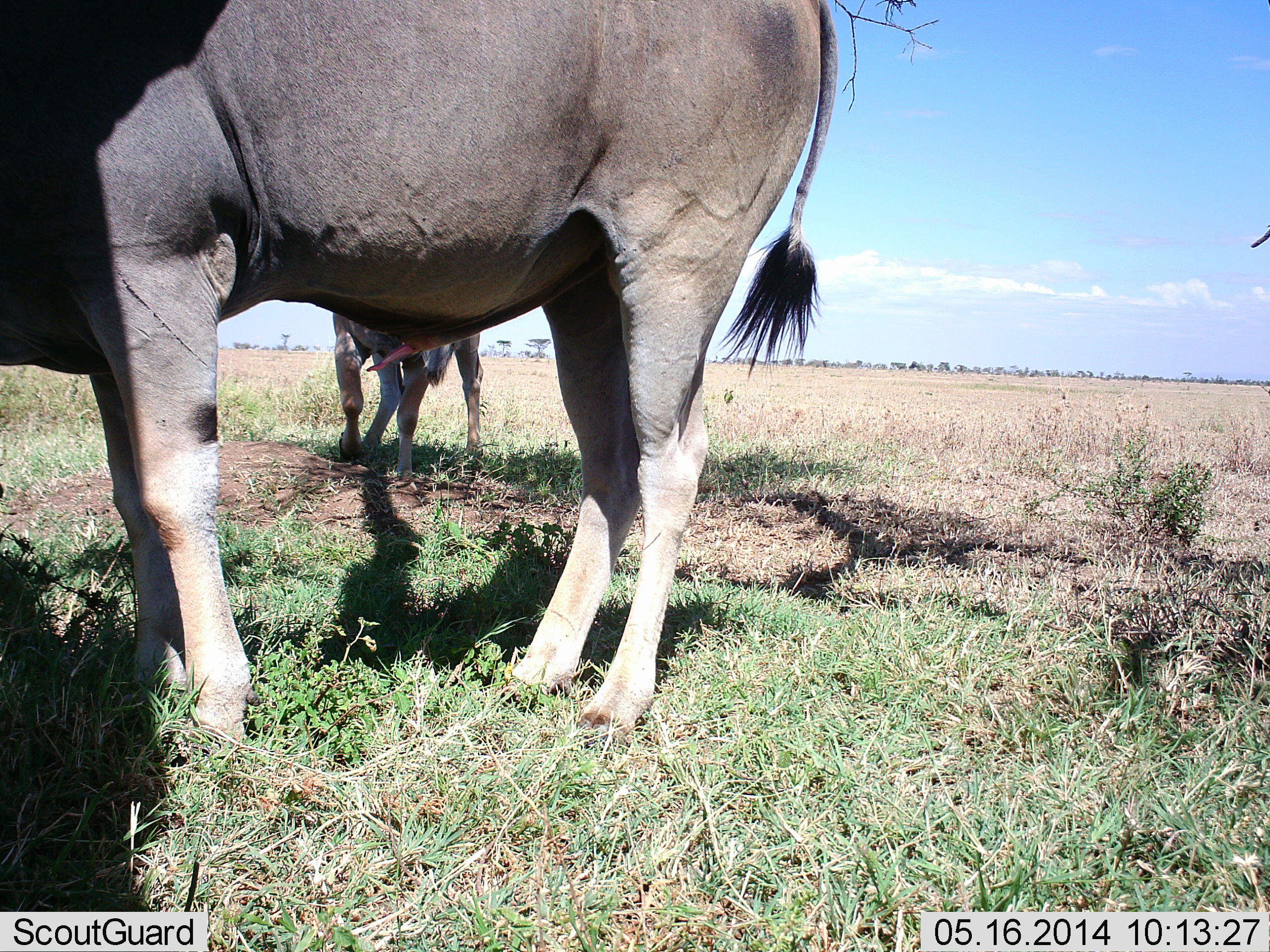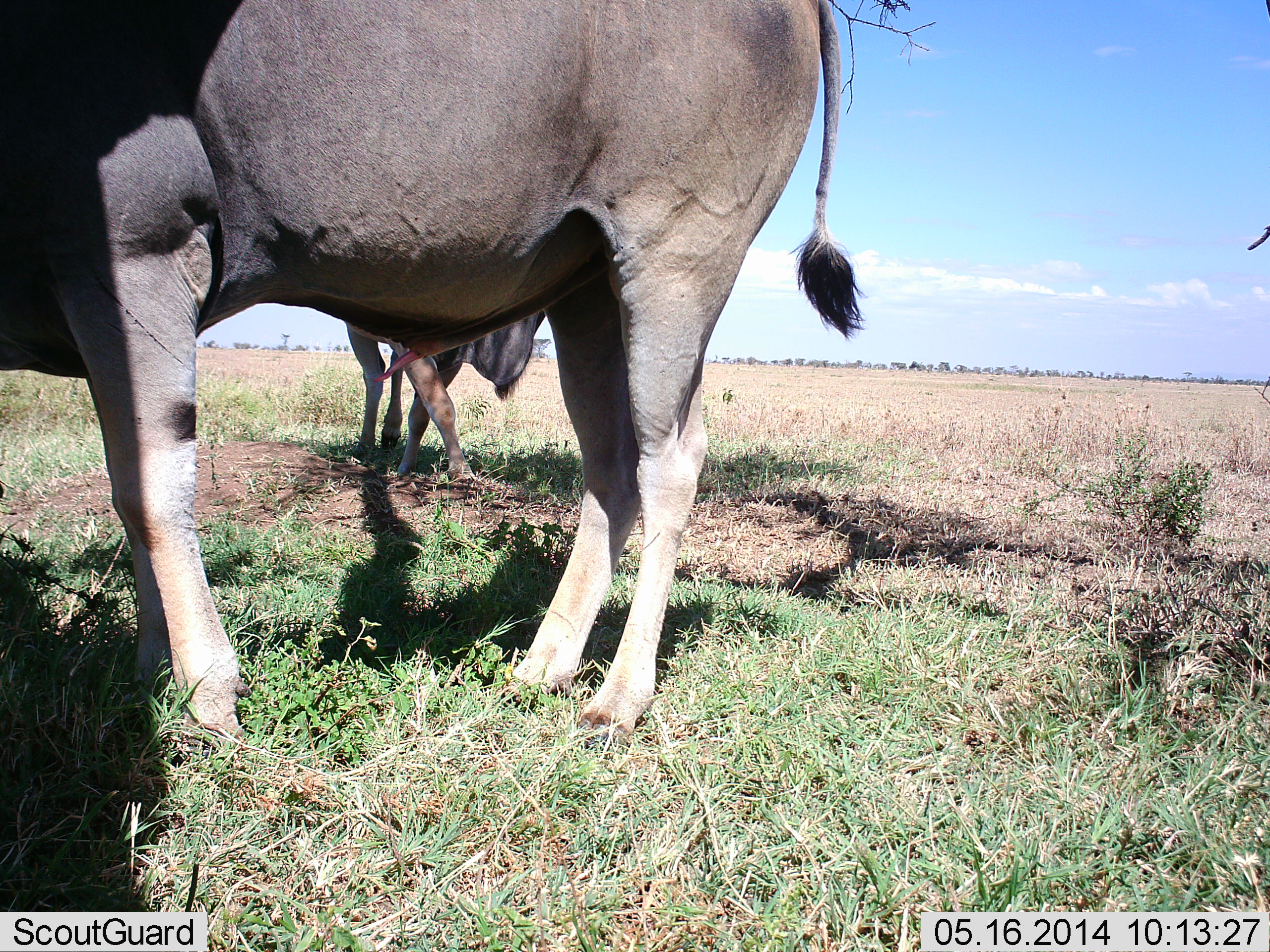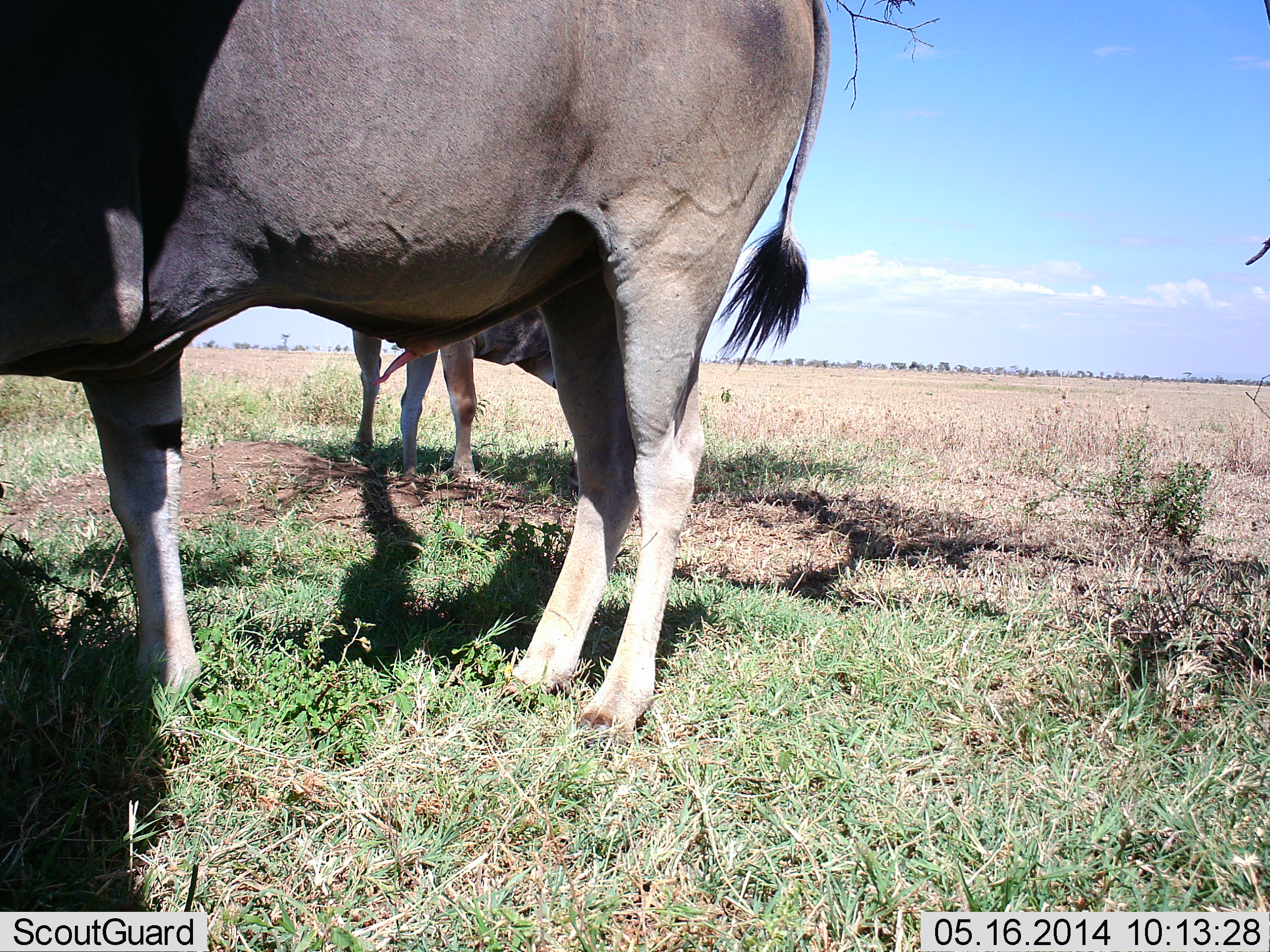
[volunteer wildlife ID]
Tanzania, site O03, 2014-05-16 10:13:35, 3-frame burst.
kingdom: Animalia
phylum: Chordata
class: Mammalia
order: Artiodactyla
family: Bovidae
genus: Tragelaphus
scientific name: Tragelaphus oryx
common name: eland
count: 2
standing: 90%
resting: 10%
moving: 40%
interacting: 0%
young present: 10%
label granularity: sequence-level